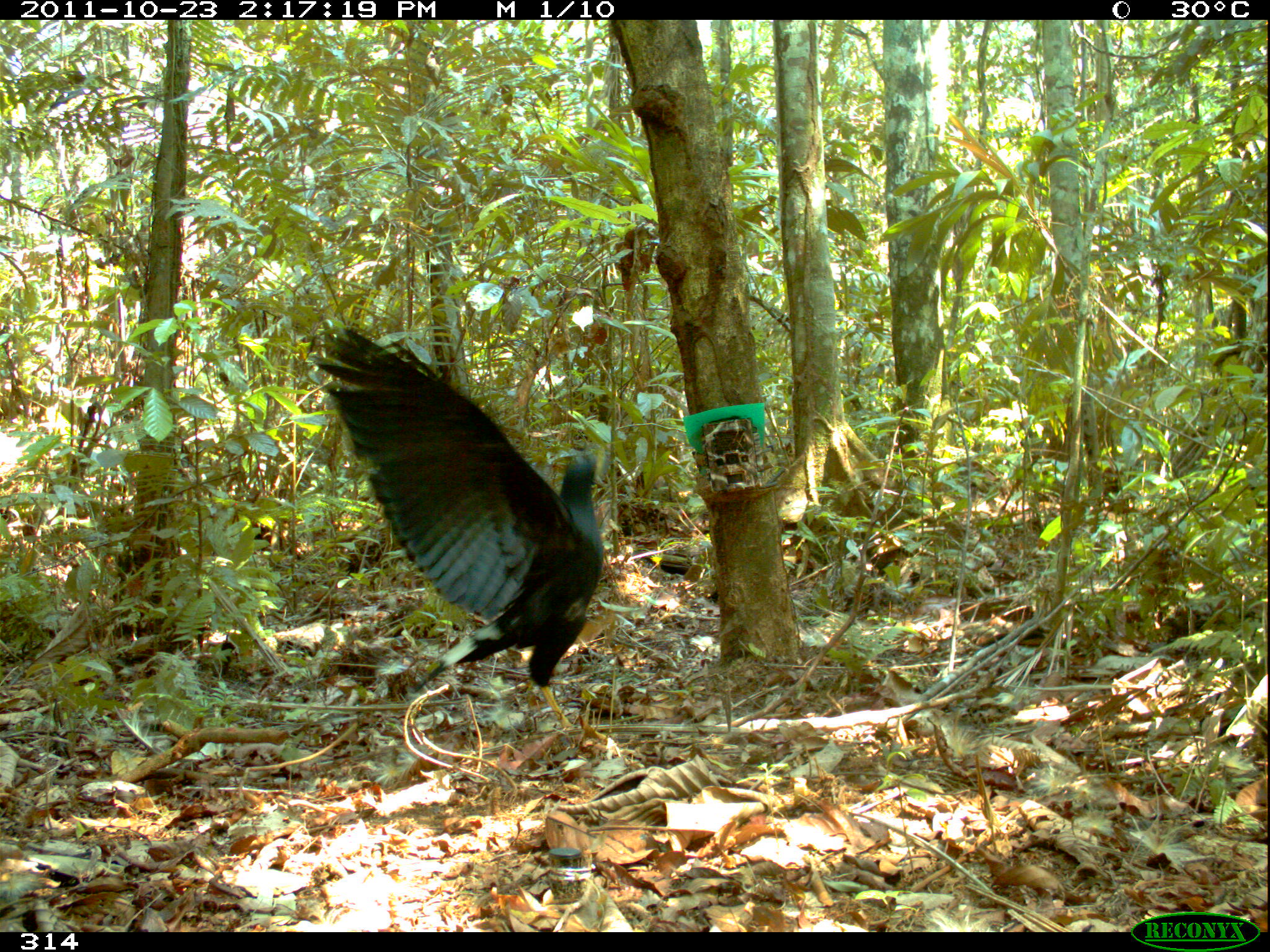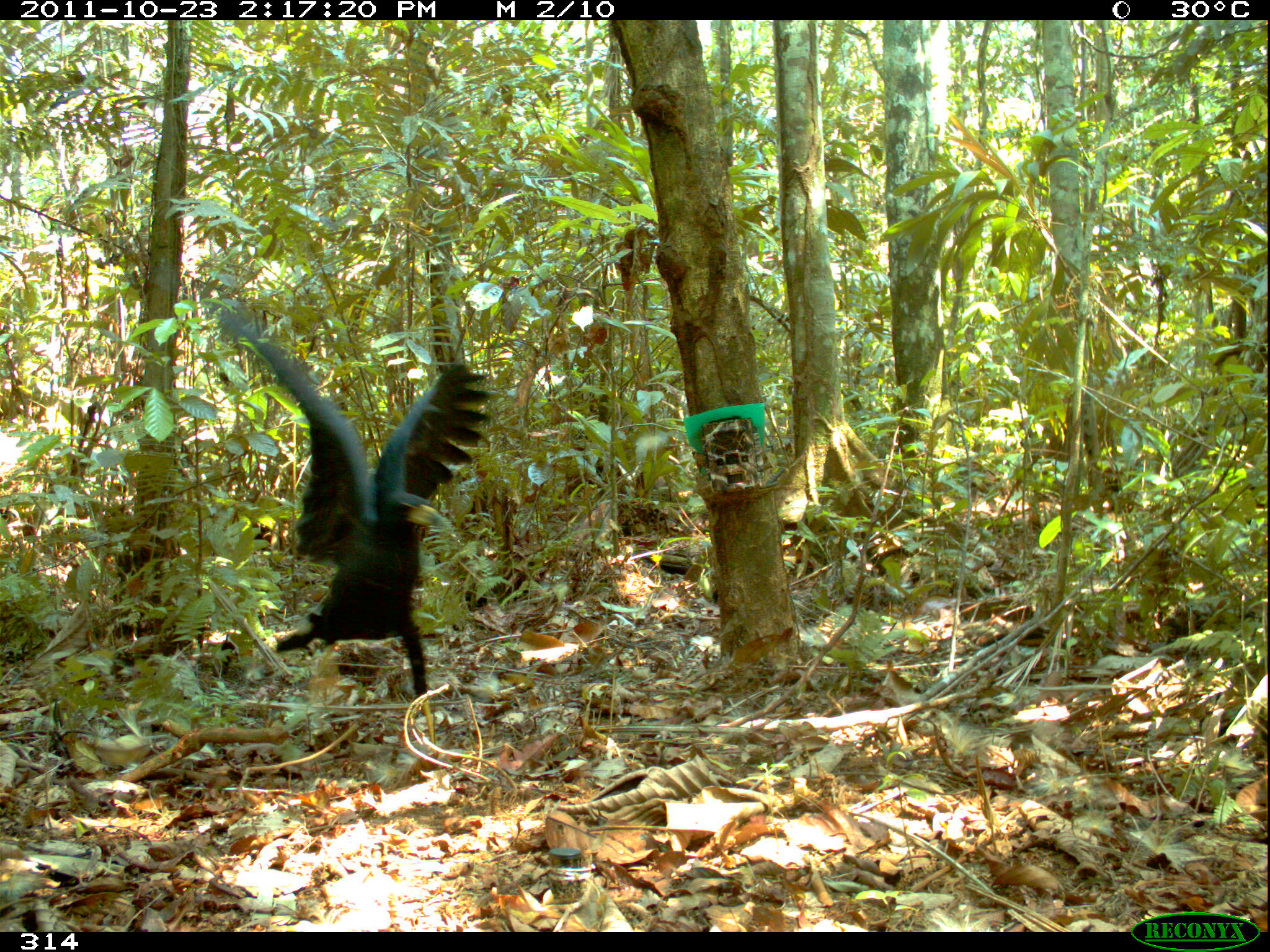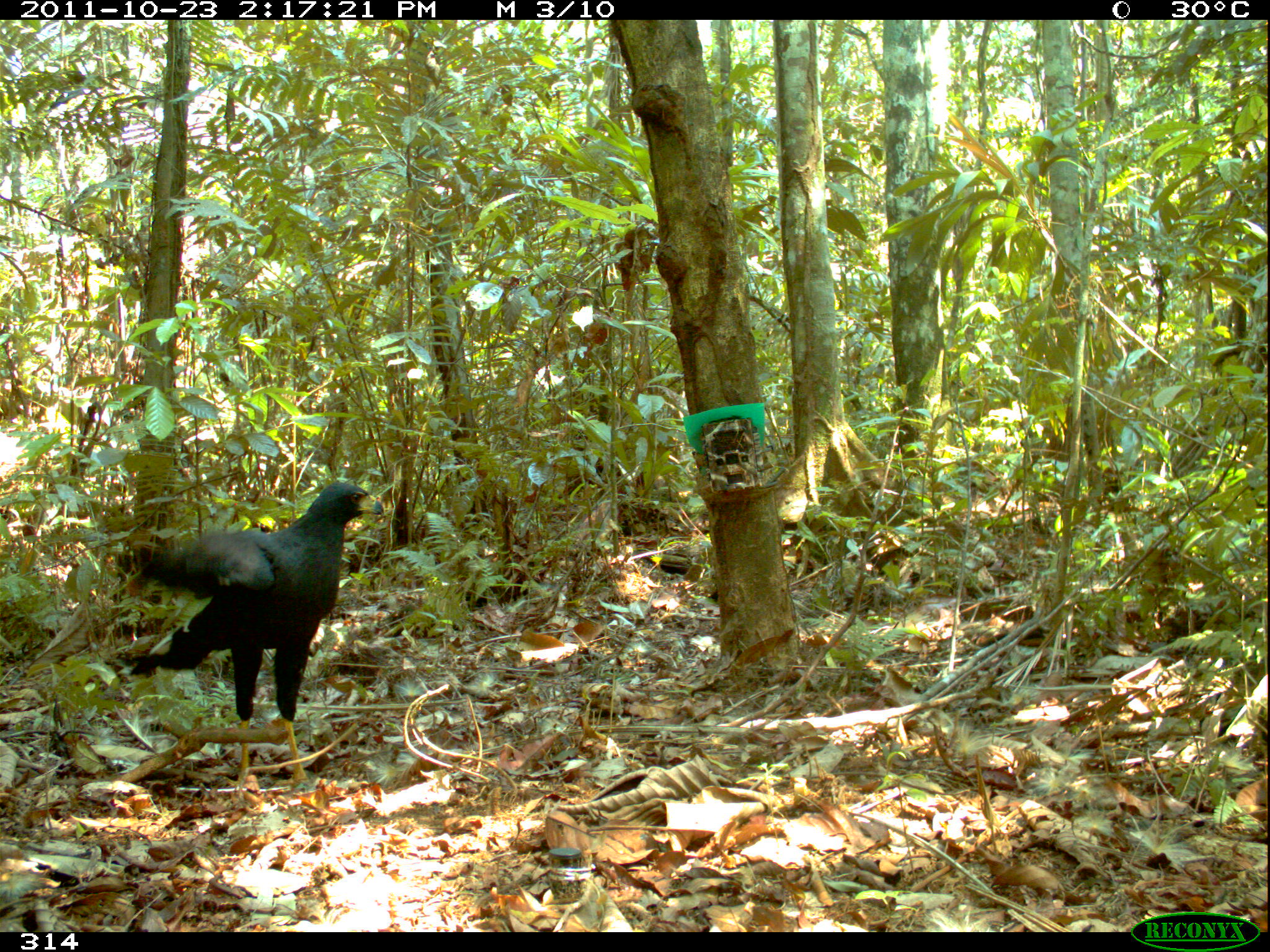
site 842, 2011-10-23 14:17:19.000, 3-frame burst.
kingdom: Animalia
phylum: Chordata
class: Aves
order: Accipitriformes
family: Accipitridae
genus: Buteogallus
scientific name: Buteogallus urubitinga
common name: great black hawk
Buteogallus urubitinga (great black hawk).